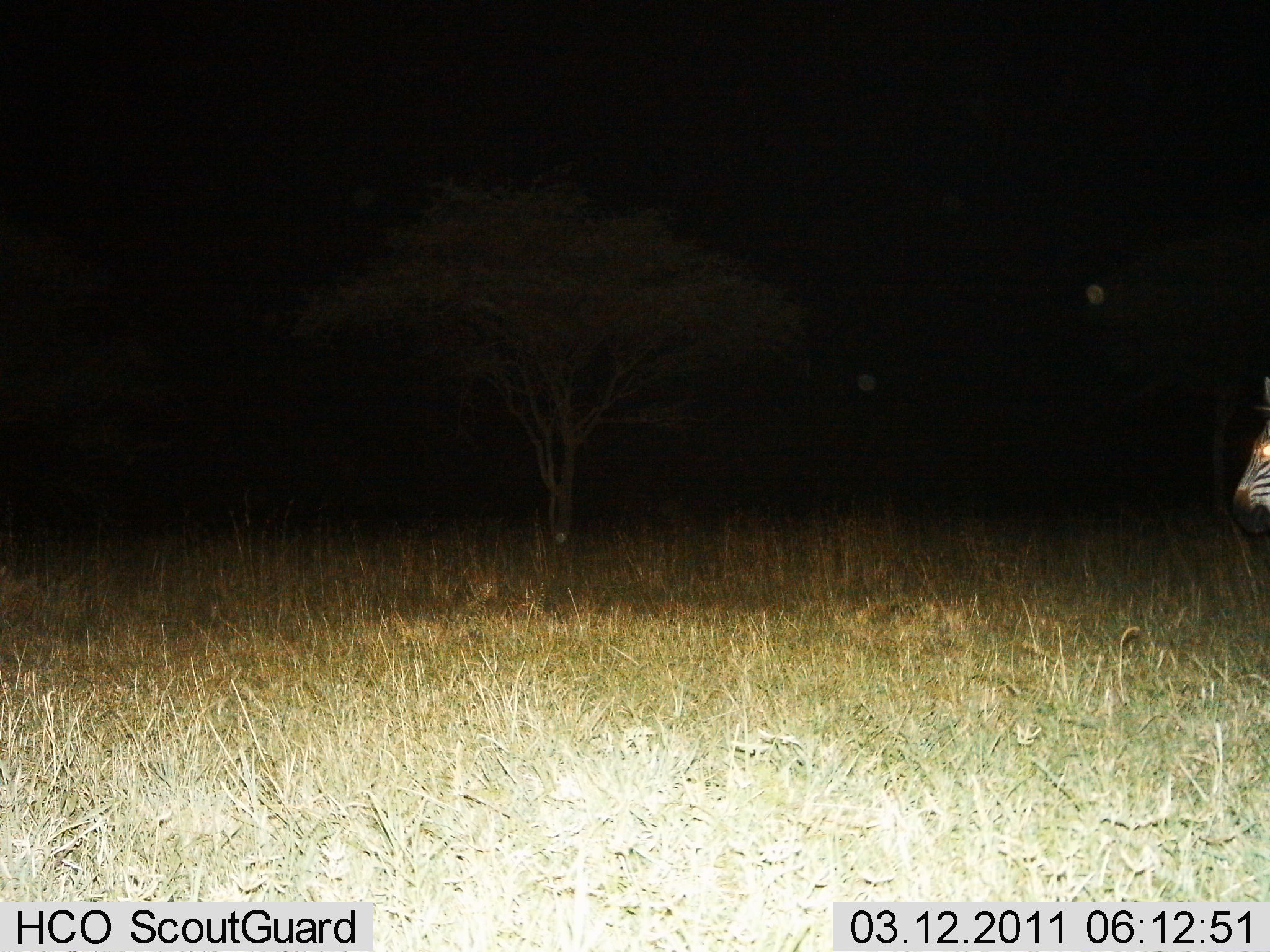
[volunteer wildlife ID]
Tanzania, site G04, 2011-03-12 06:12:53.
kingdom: Animalia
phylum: Chordata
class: Mammalia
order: Perissodactyla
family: Equidae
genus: Equus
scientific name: Equus quagga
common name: plains zebra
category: zebra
Zebra (plains zebra) (Equus quagga), count 1. Behavior (volunteer vote fractions): standing 82%, resting 0%, moving 18%, interacting 0%. Young present (vote fraction): 0%. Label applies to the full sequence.